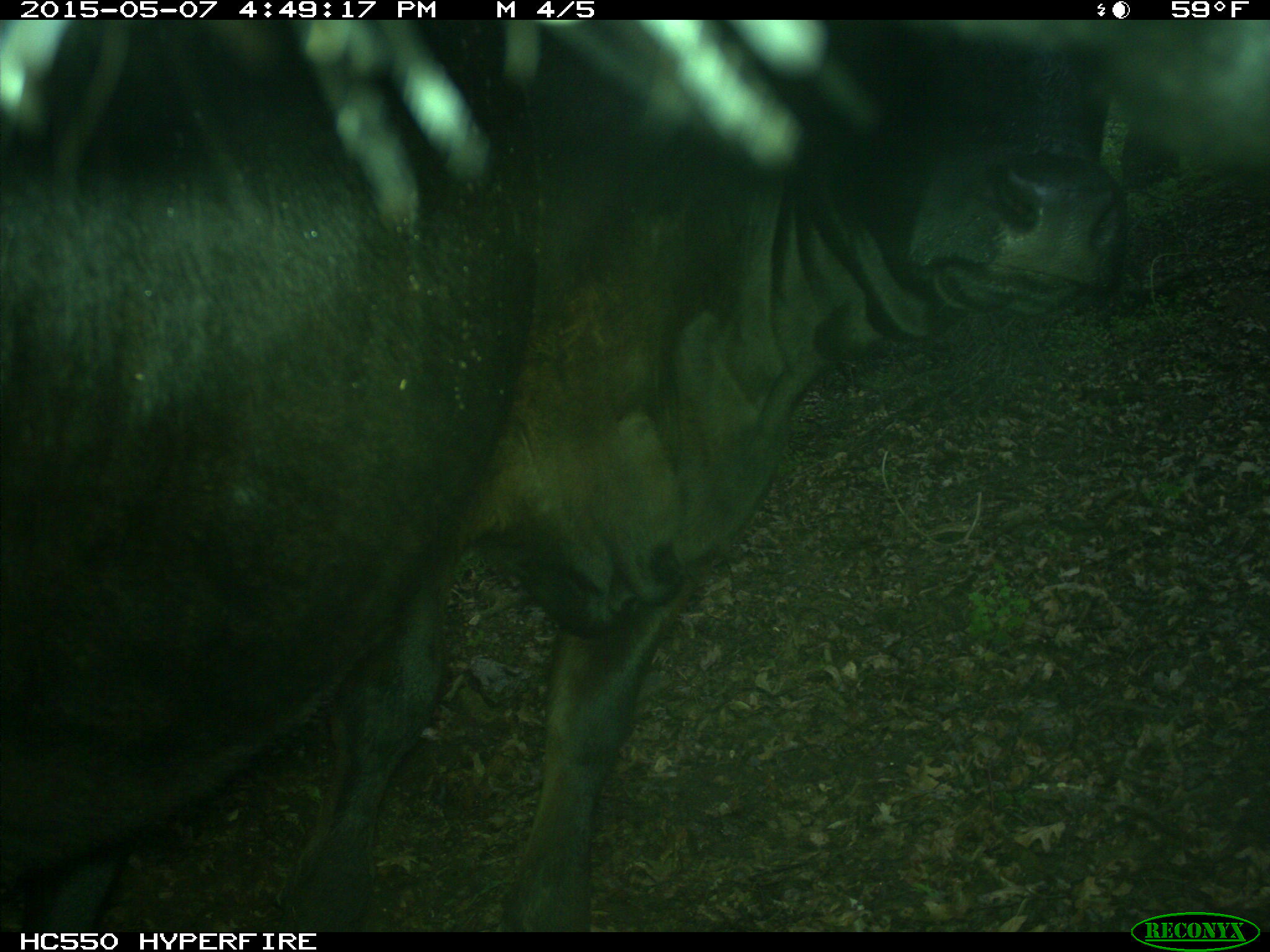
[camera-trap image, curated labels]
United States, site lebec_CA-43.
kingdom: Animalia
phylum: Chordata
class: Mammalia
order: Artiodactyla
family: Bovidae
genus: Bos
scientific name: Bos taurus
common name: domestic cow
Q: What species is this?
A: Bos taurus (domestic cow).